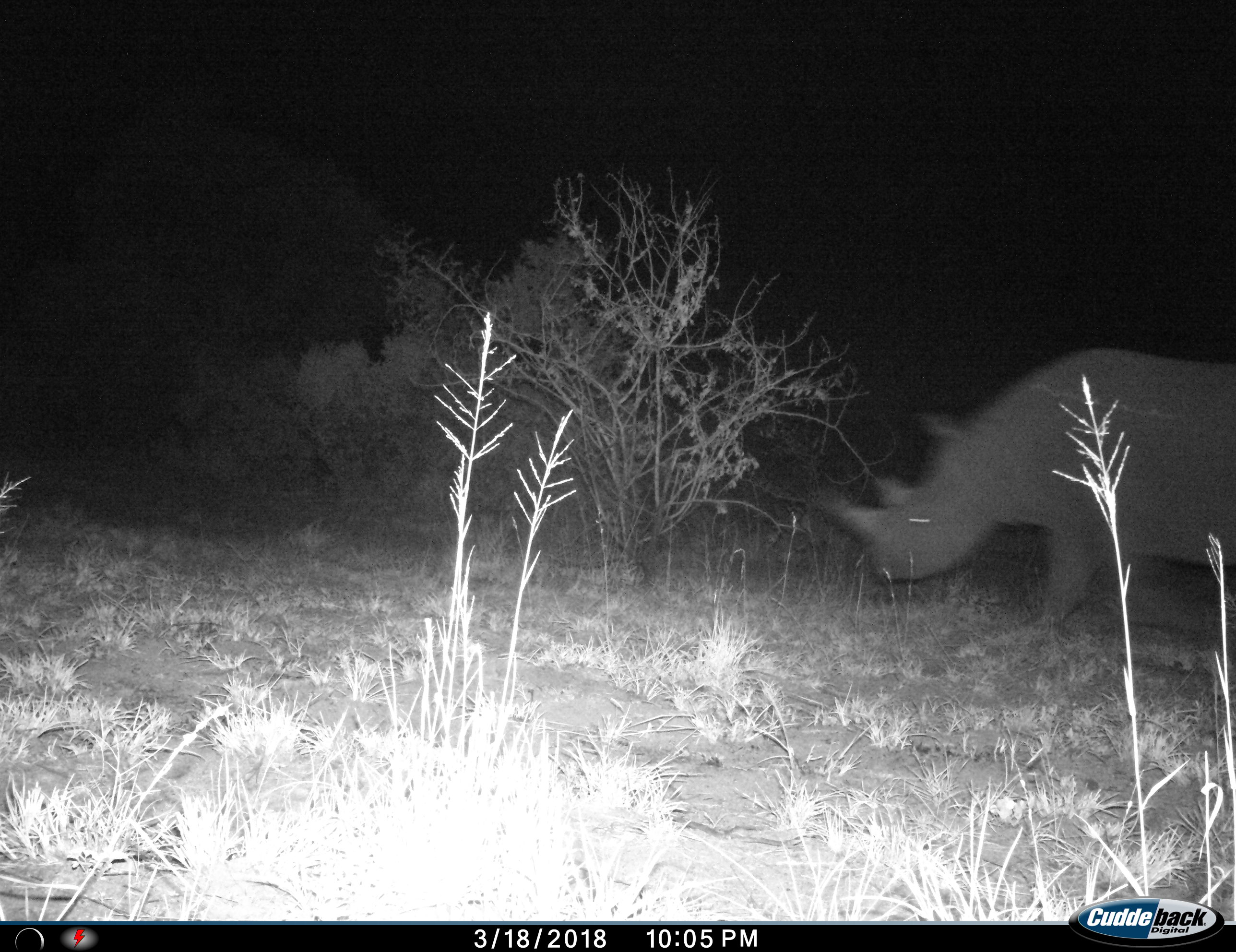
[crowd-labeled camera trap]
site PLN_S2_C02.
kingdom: Animalia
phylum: Chordata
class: Mammalia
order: Perissodactyla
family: Rhinocerotidae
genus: Diceros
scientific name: Diceros bicornis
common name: black rhinoceros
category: rhinocerosblack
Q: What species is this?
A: Rhinocerosblack (black rhinoceros) (Diceros bicornis).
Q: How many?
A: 1.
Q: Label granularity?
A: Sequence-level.